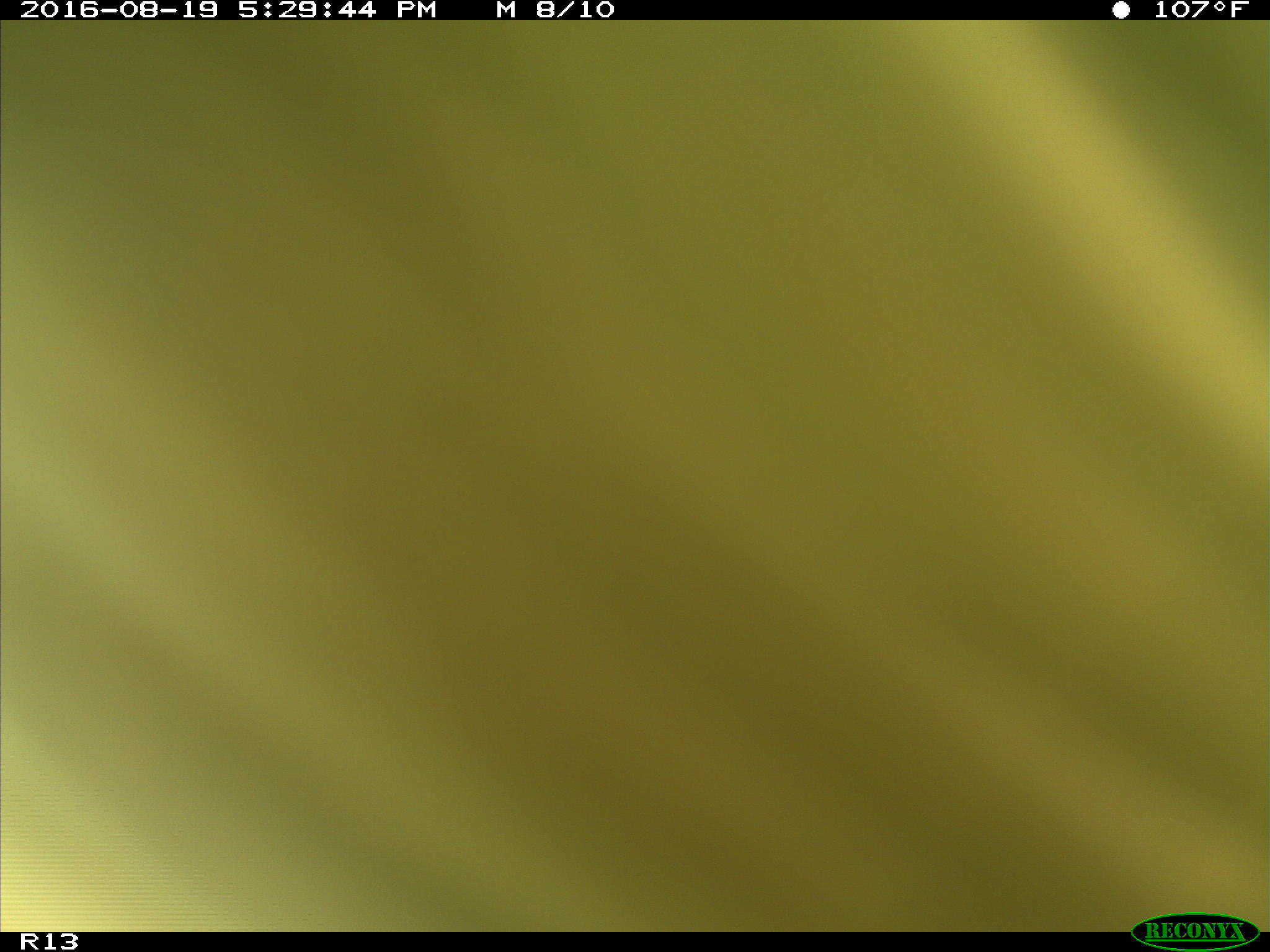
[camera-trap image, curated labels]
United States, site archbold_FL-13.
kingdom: Animalia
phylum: Chordata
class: Mammalia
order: Artiodactyla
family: Bovidae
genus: Bos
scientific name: Bos taurus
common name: domestic cow